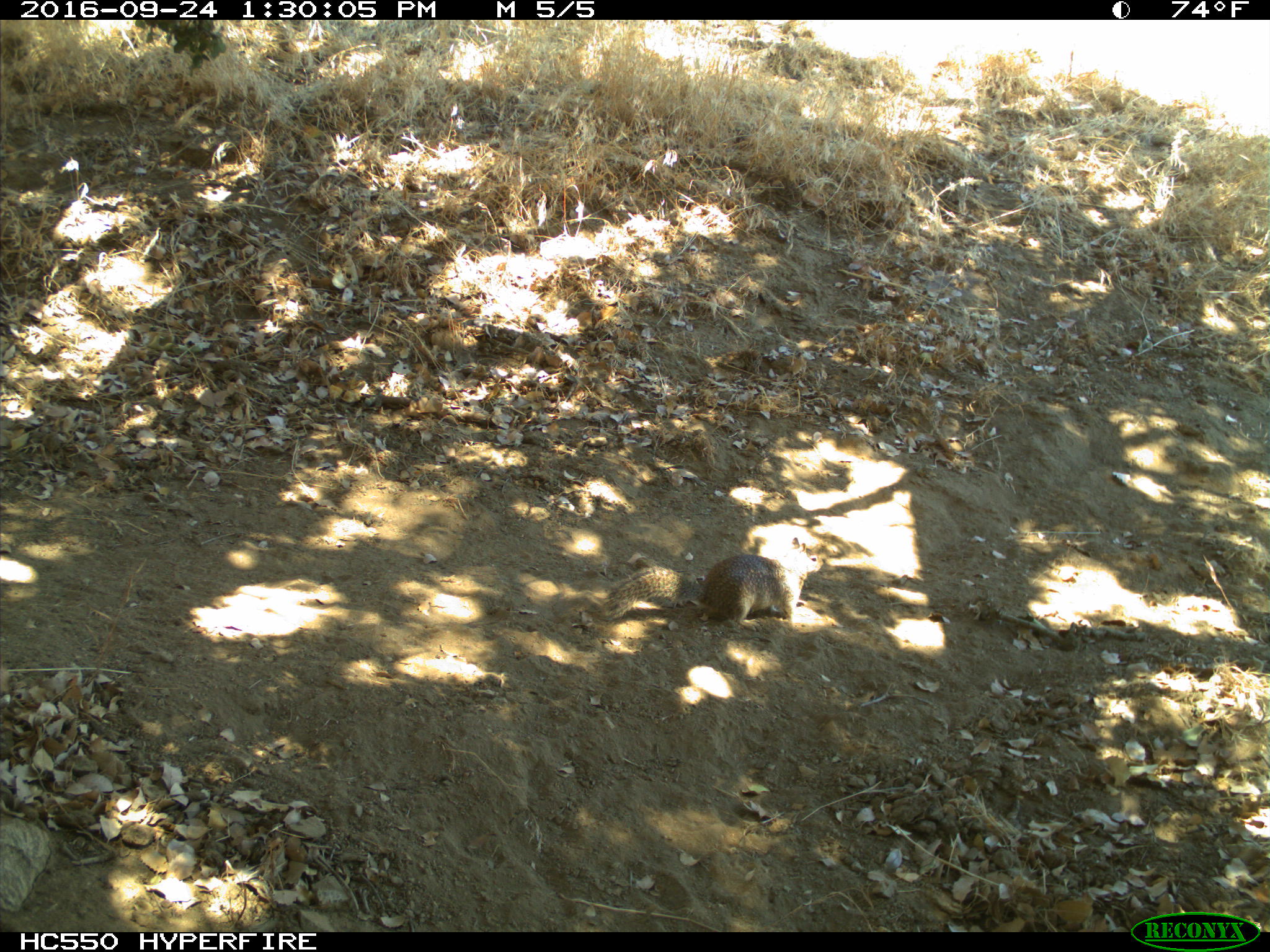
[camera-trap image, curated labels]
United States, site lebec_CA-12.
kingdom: Animalia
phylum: Chordata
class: Mammalia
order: Rodentia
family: Sciuridae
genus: Otospermophilus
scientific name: Otospermophilus beecheyi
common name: california ground squirrel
Otospermophilus beecheyi (california ground squirrel).